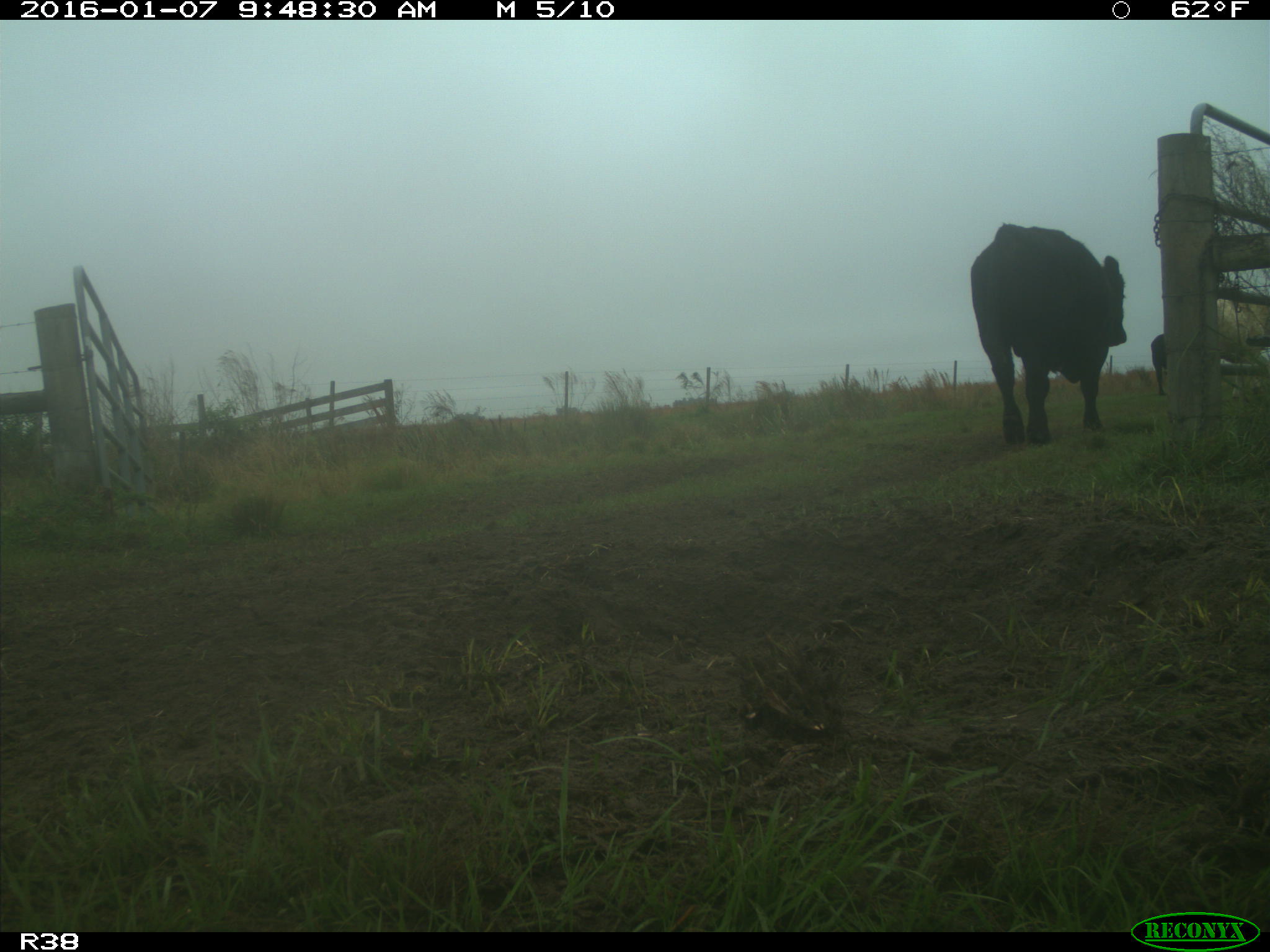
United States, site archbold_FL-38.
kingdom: Animalia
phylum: Chordata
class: Mammalia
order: Artiodactyla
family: Bovidae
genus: Bos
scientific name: Bos taurus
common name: domestic cow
Bos taurus (domestic cow).